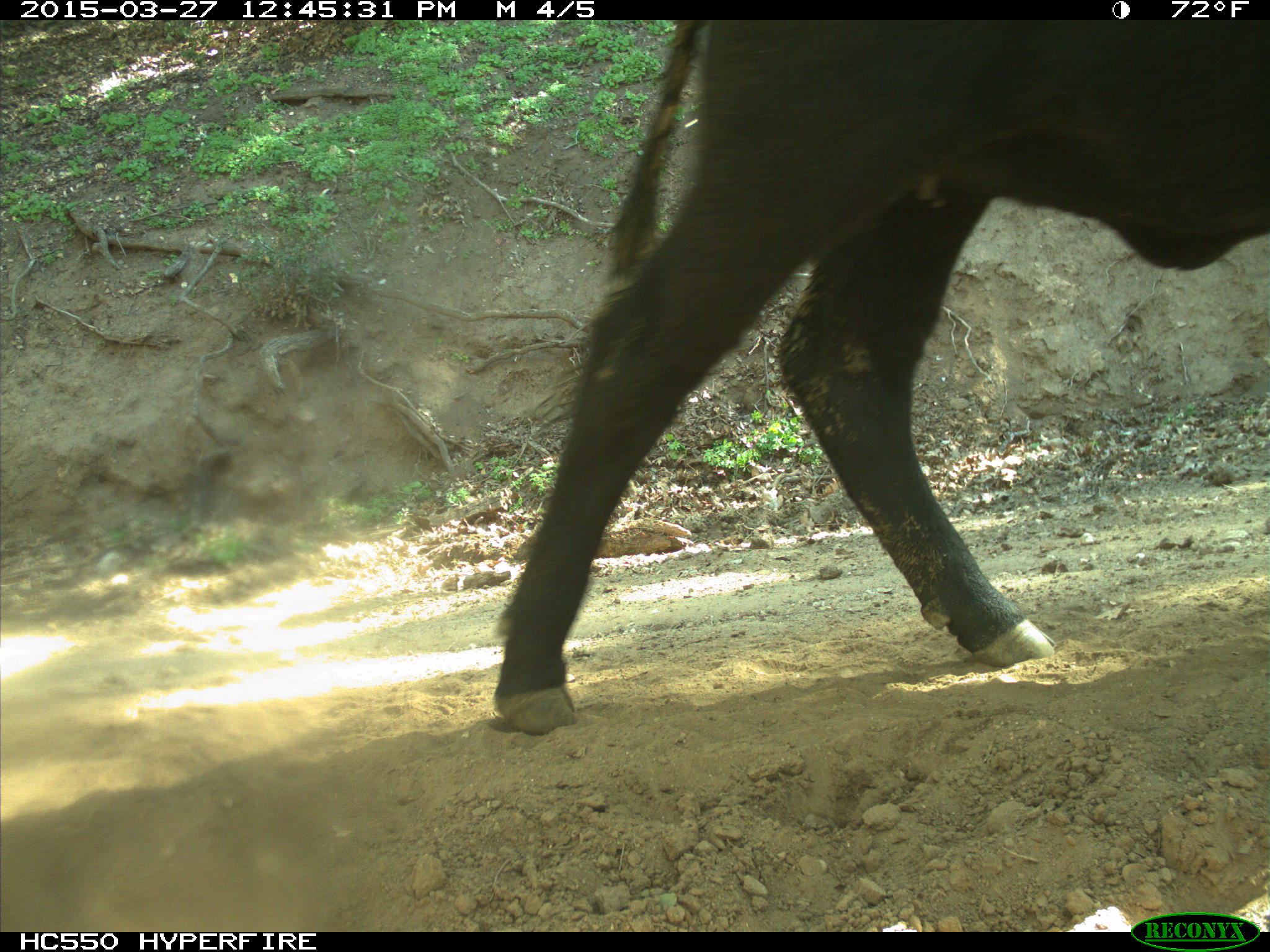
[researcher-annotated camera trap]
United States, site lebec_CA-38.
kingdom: Animalia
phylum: Chordata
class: Mammalia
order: Artiodactyla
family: Bovidae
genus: Bos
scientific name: Bos taurus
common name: domestic cow